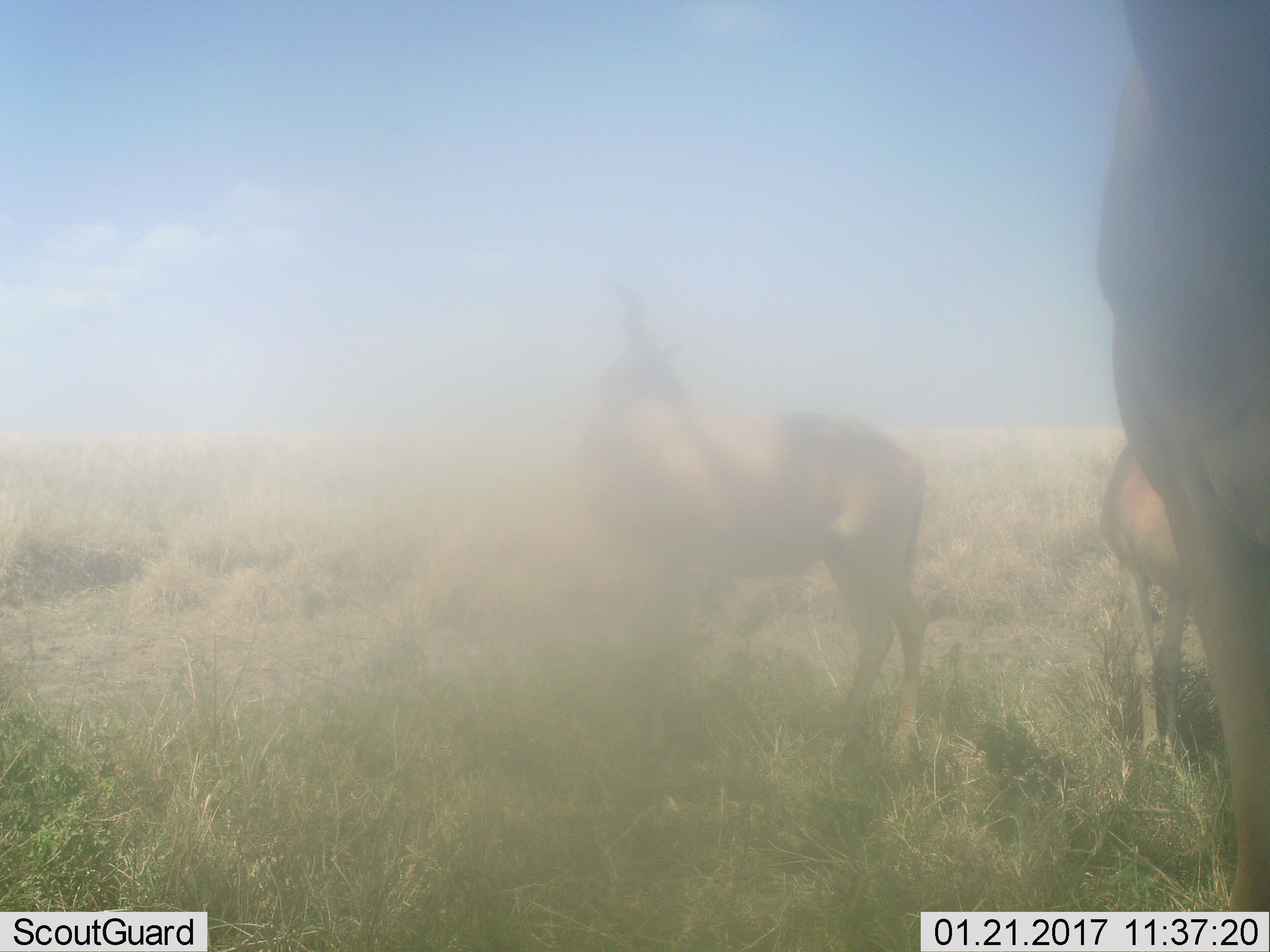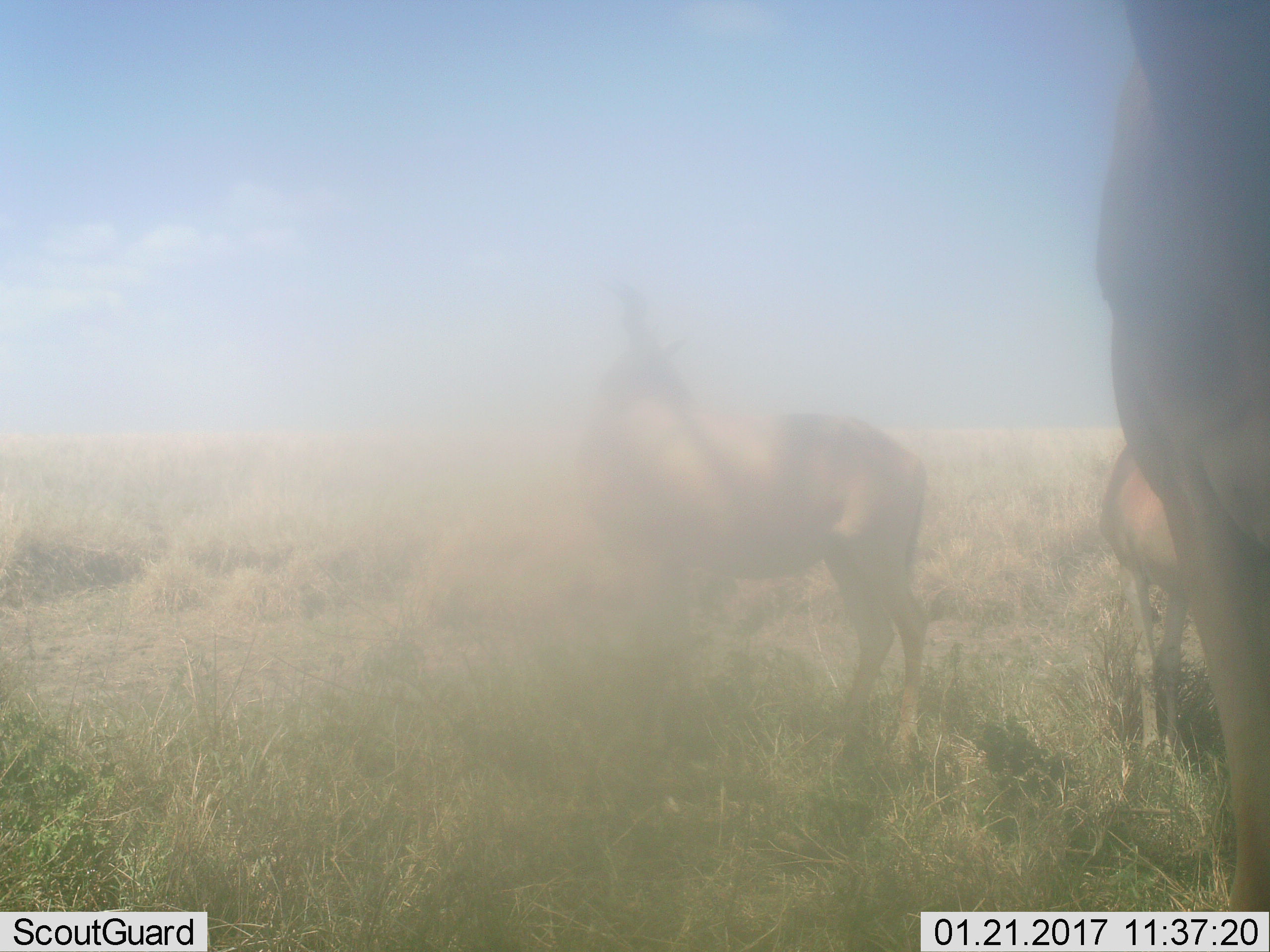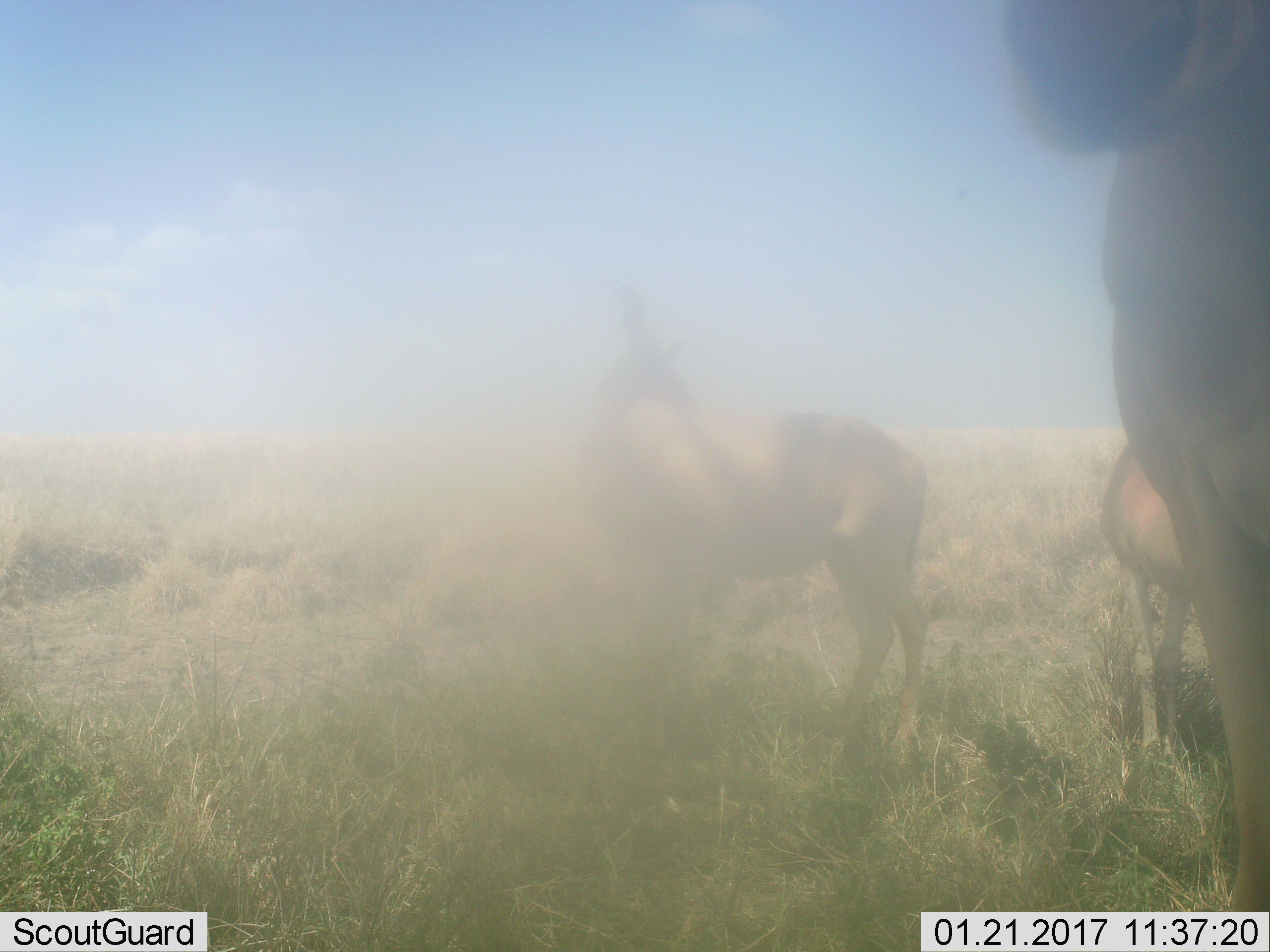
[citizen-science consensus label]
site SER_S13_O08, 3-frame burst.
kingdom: Animalia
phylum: Chordata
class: Mammalia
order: Artiodactyla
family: Bovidae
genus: Alcelaphus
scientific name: Alcelaphus buselaphus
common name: hartebeest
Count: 3.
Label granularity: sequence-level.